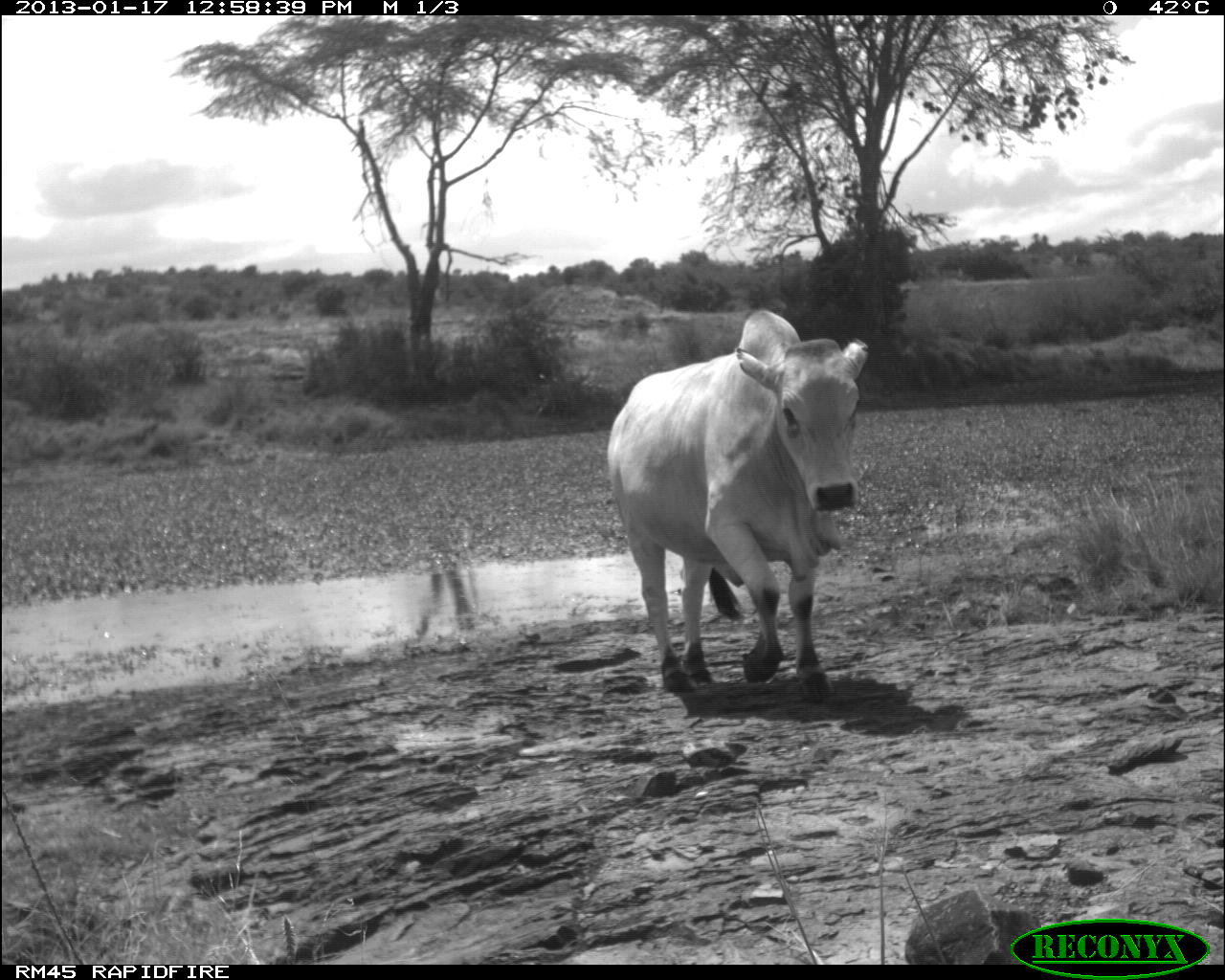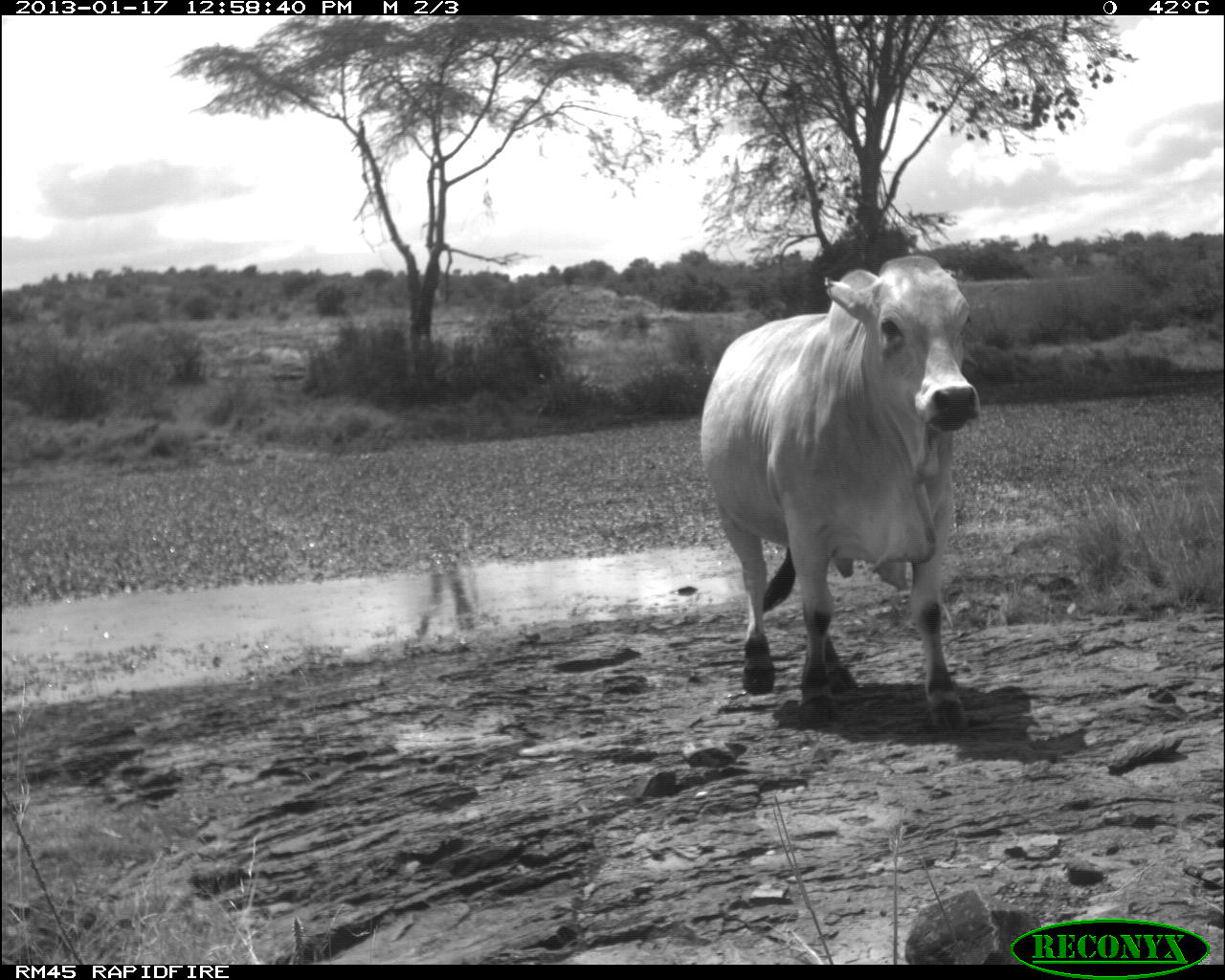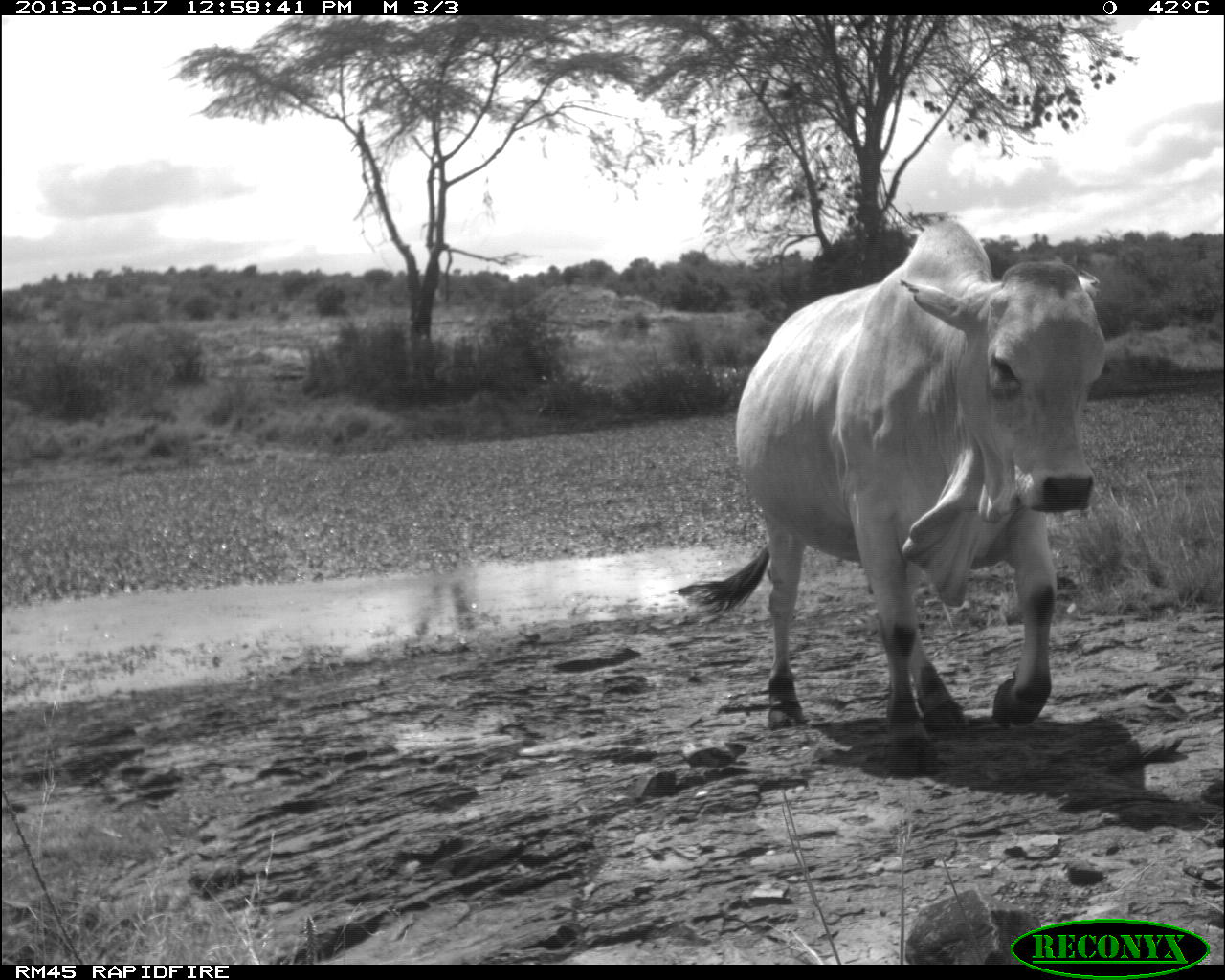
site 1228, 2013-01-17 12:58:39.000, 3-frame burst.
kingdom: Animalia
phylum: Chordata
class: Mammalia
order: Artiodactyla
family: Bovidae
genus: Bos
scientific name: Bos taurus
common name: domestic cattle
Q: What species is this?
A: Bos taurus (domestic cattle).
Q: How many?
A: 1.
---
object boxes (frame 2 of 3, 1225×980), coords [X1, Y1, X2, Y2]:
bos taurus: [692, 250, 984, 733]